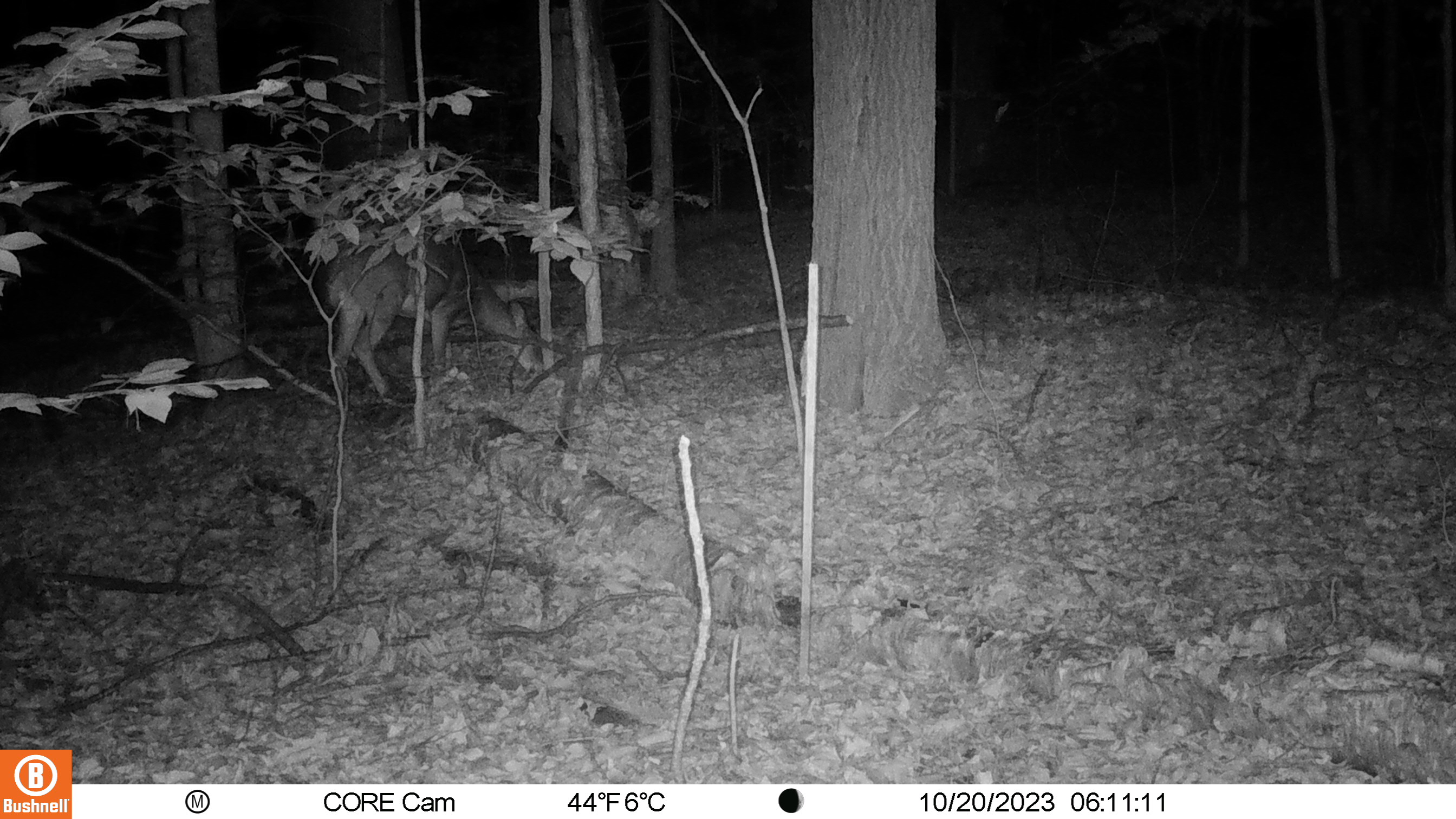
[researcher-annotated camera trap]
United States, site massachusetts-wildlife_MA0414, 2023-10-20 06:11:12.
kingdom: Animalia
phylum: Chordata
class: Mammalia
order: Artiodactyla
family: Cervidae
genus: Odocoileus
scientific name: Odocoileus virginianus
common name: white-tailed deer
White-tailed deer (Odocoileus virginianus).